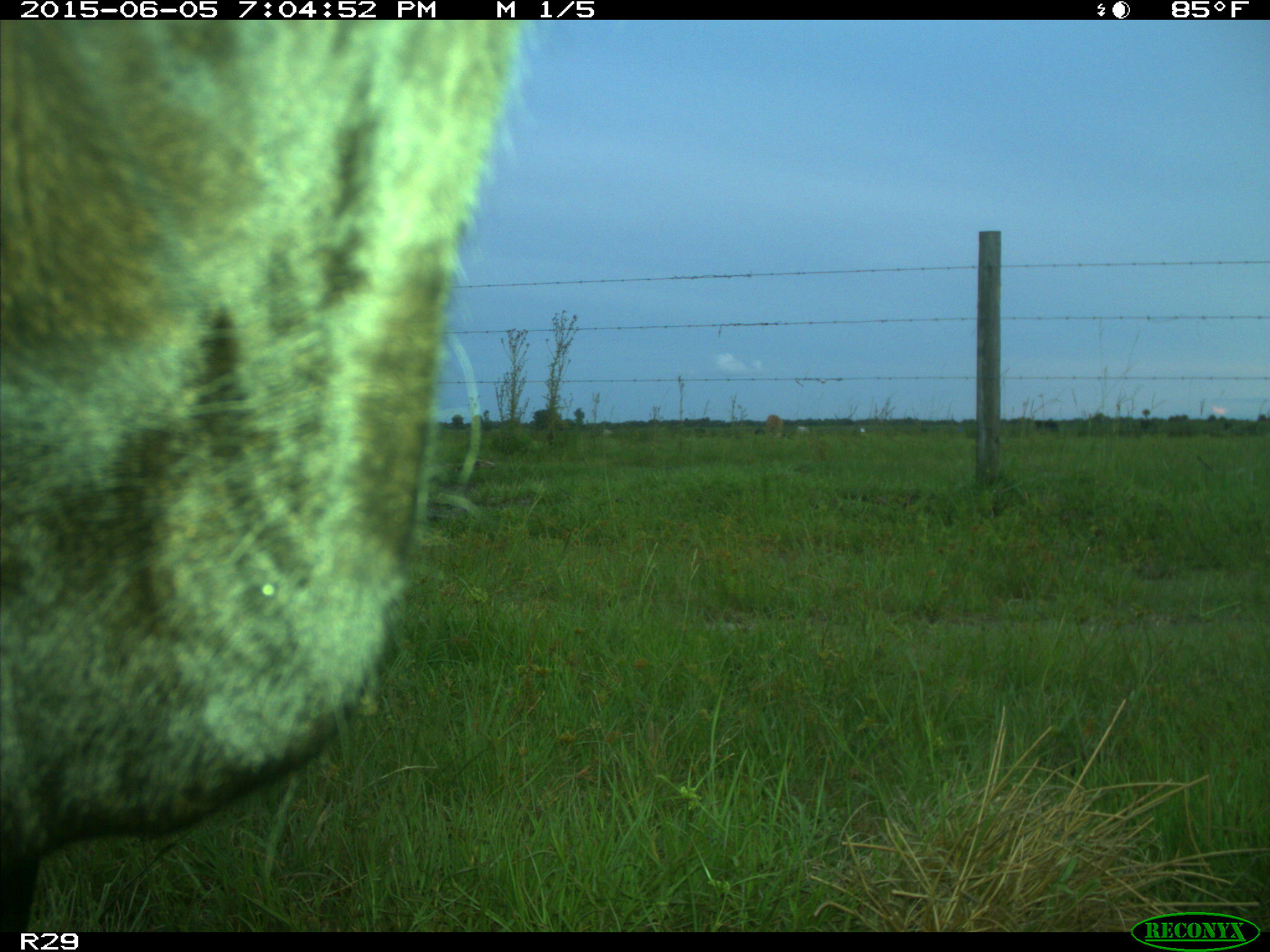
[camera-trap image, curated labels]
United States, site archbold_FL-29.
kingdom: Animalia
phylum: Chordata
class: Mammalia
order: Artiodactyla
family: Bovidae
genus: Bos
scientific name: Bos taurus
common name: domestic cow